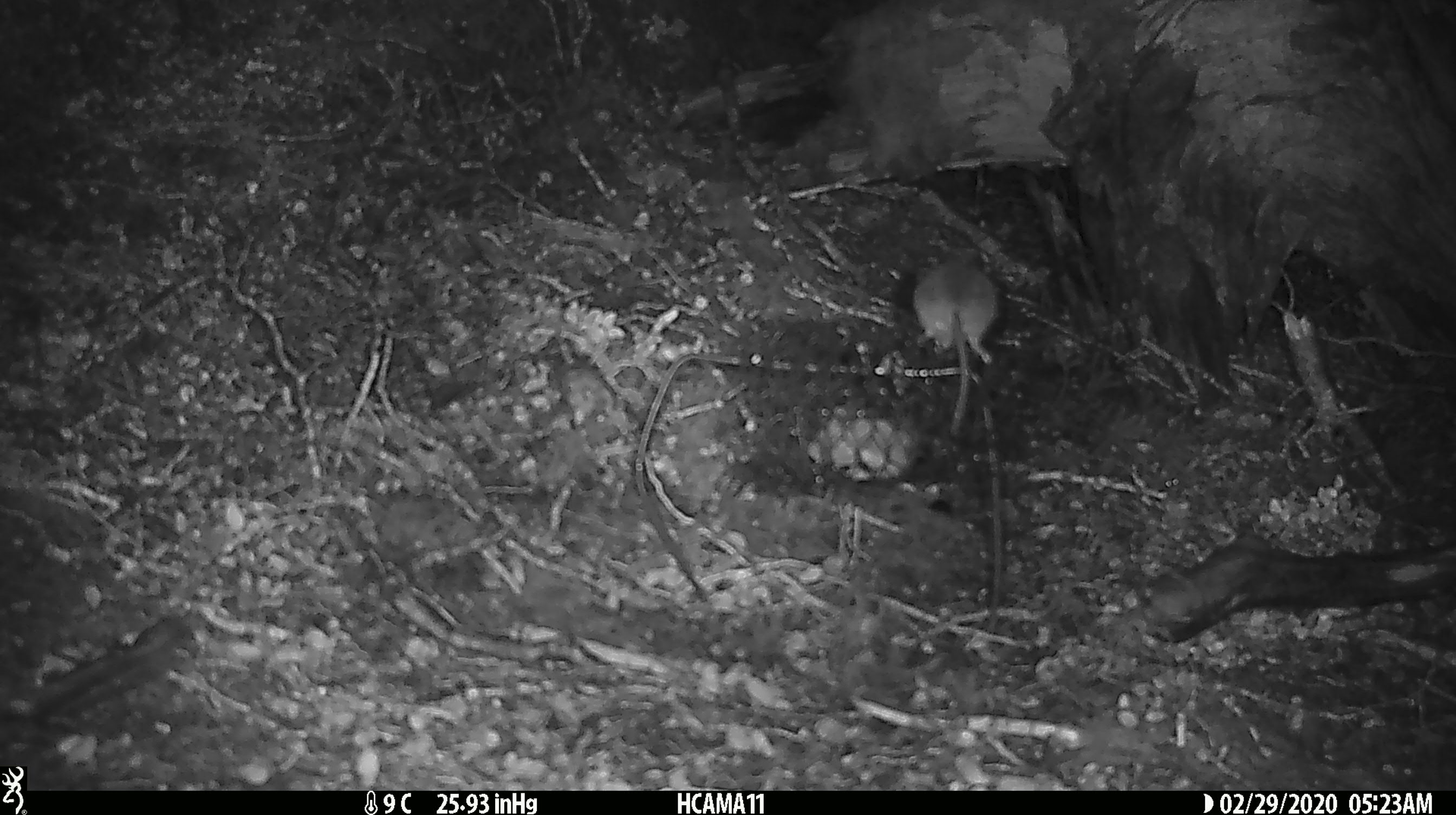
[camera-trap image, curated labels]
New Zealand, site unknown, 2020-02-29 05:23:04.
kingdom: Animalia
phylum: Chordata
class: Mammalia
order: Rodentia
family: Muridae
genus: Mus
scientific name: Mus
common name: mouse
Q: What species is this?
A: Mouse (Mus).